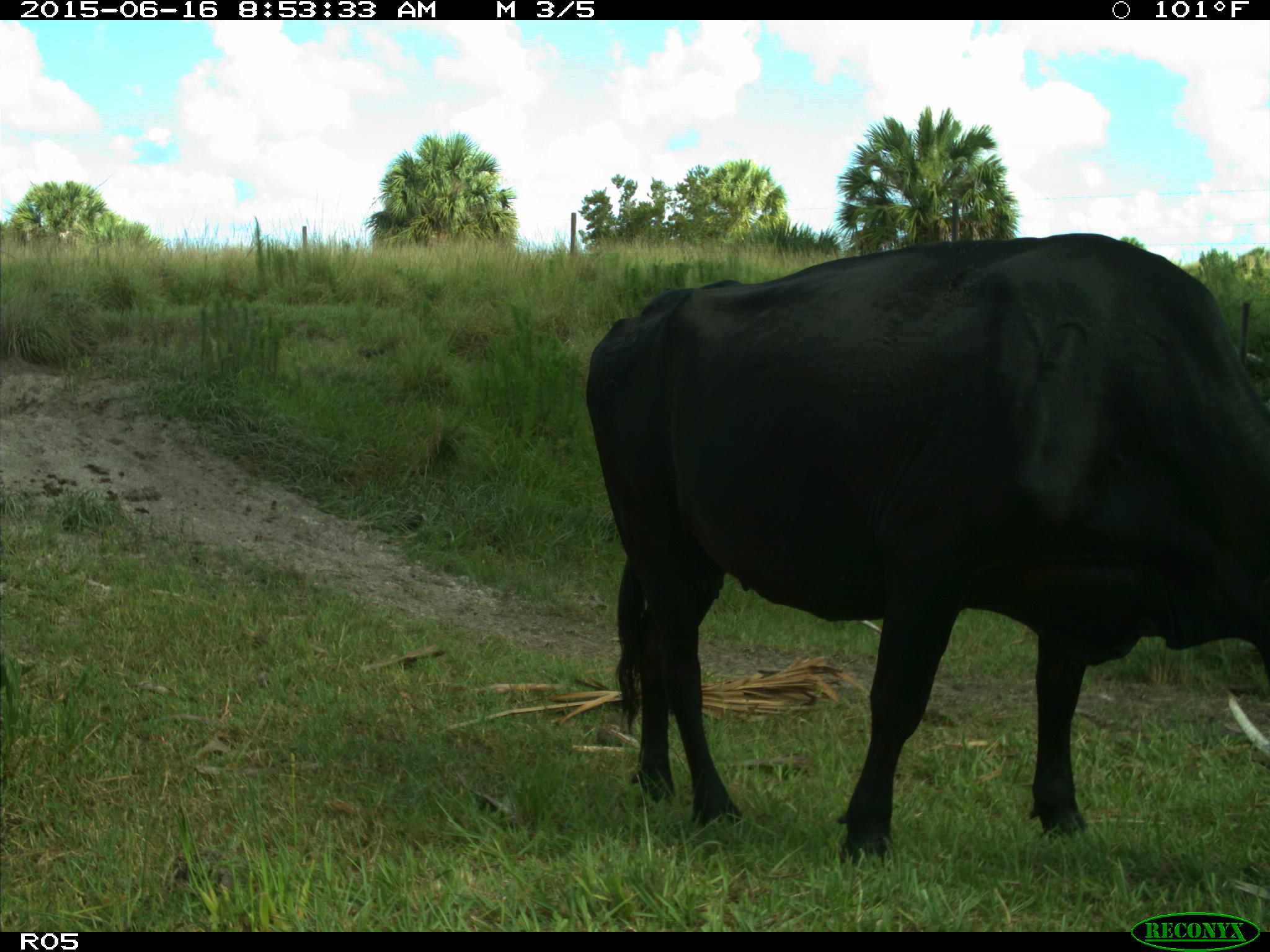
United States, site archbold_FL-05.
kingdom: Animalia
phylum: Chordata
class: Mammalia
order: Artiodactyla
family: Bovidae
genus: Bos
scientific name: Bos taurus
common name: domestic cow